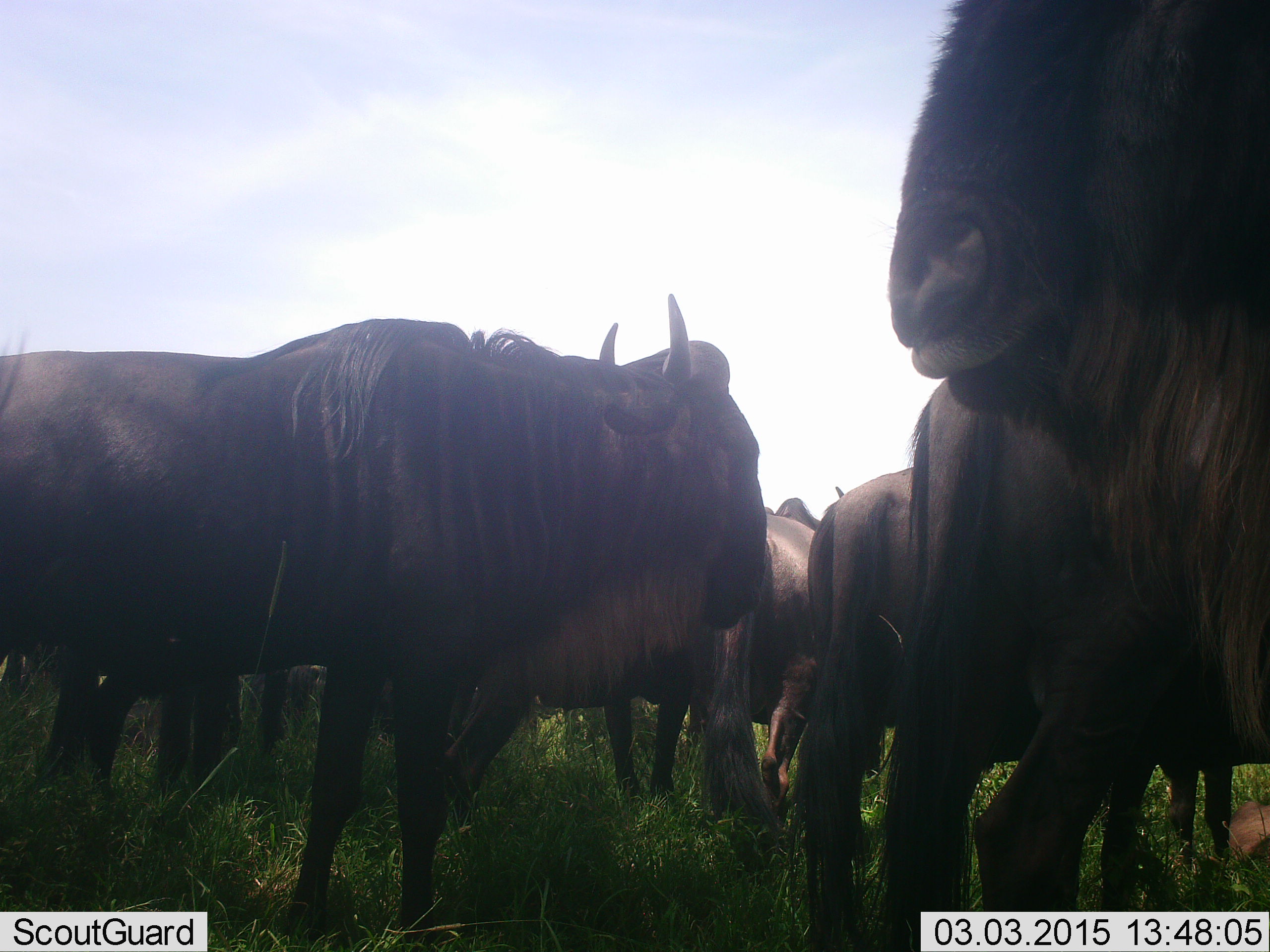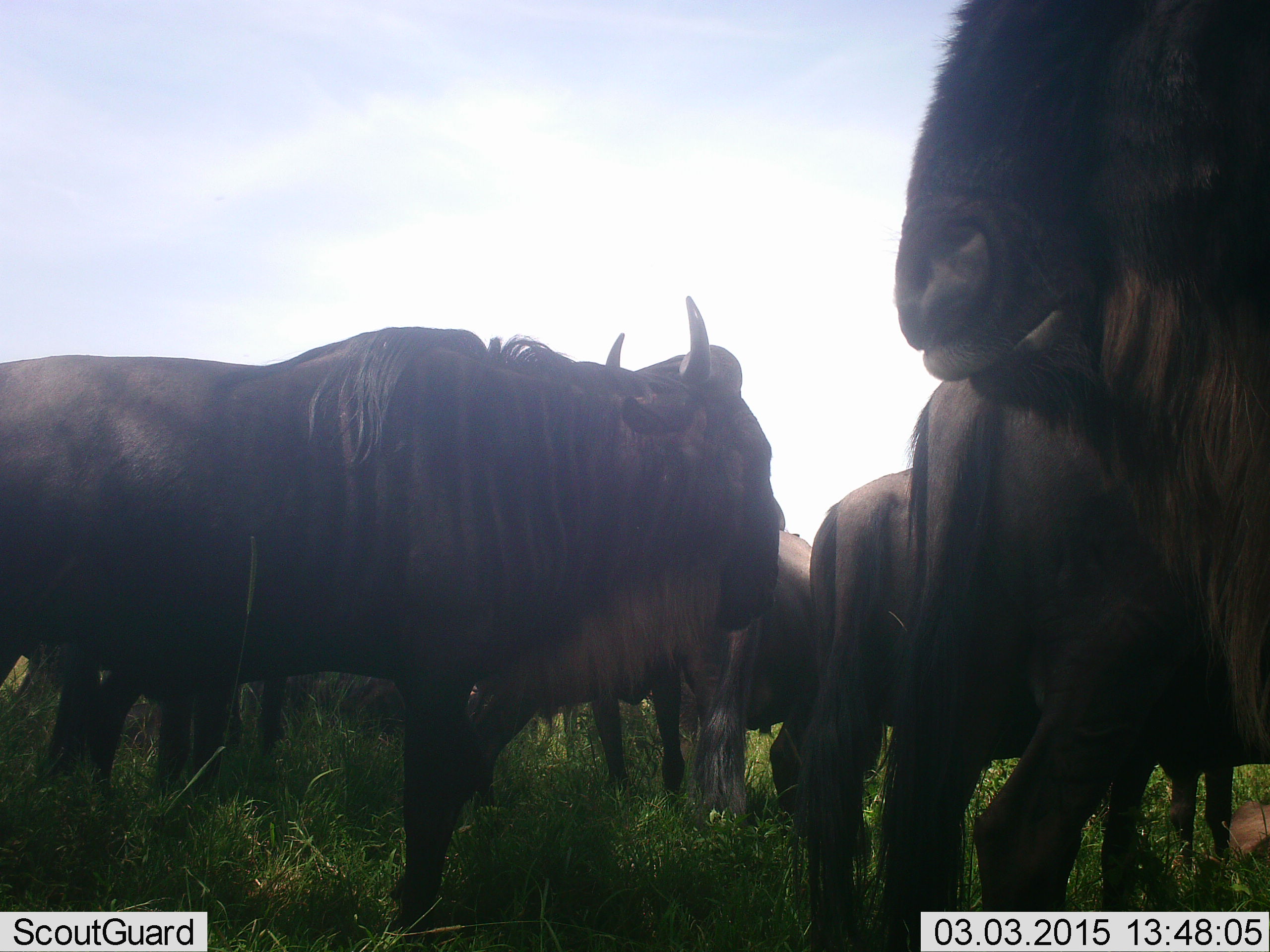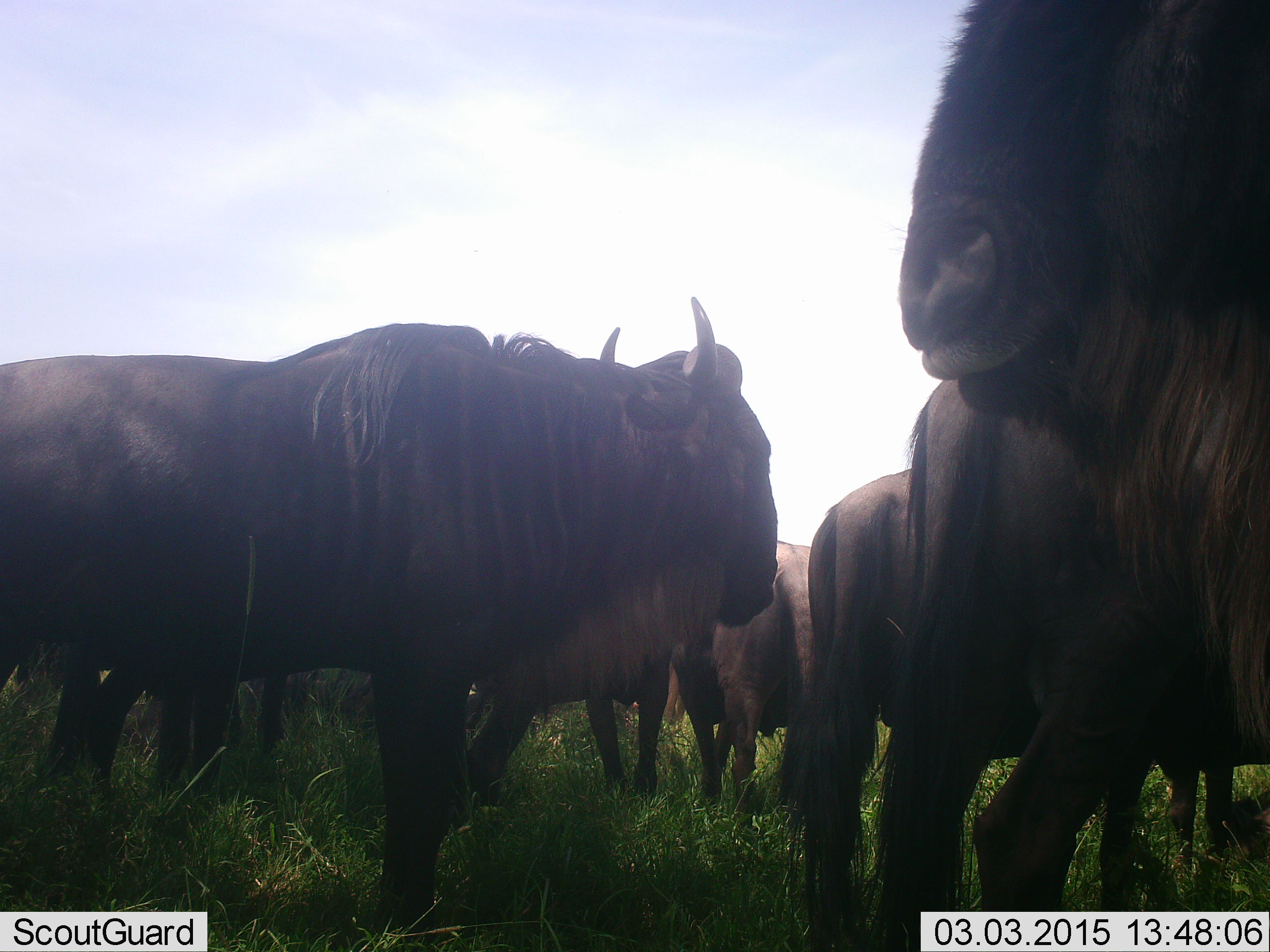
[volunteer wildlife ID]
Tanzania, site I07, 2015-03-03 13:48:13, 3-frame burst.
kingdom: Animalia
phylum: Chordata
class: Mammalia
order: Artiodactyla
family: Bovidae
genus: Connochaetes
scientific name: Connochaetes taurinus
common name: blue wildebeest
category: wildebeest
Wildebeest (blue wildebeest) (Connochaetes taurinus), count 8. Behavior (volunteer vote fractions): standing 100%, resting 30%, moving 20%, interacting 10%. Young present (vote fraction): 10%. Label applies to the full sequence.